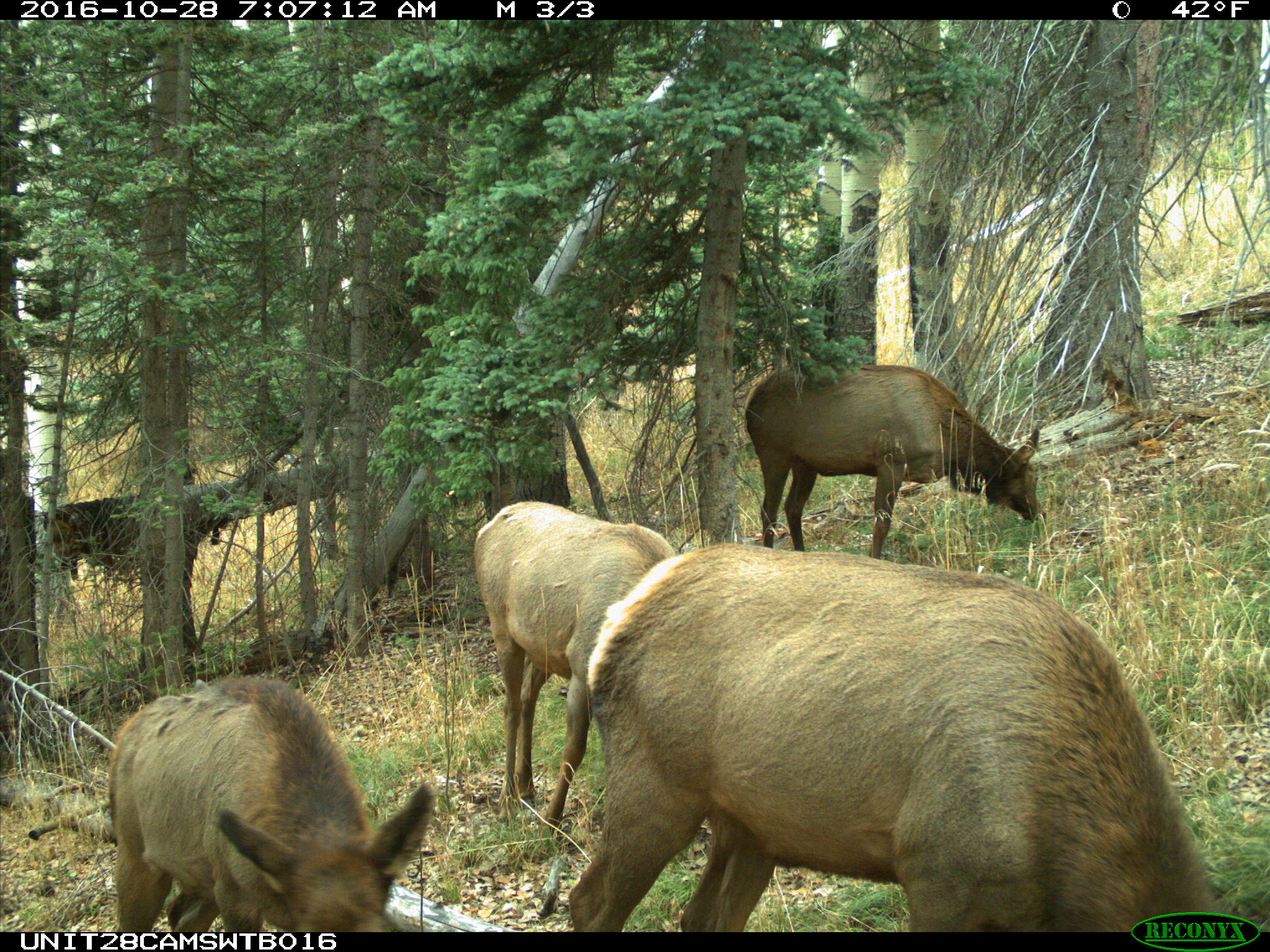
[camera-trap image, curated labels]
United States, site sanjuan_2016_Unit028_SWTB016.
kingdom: Animalia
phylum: Chordata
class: Mammalia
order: Artiodactyla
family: Cervidae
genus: Cervus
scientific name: Cervus elaphus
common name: red deer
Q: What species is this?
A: Cervus elaphus (red deer).